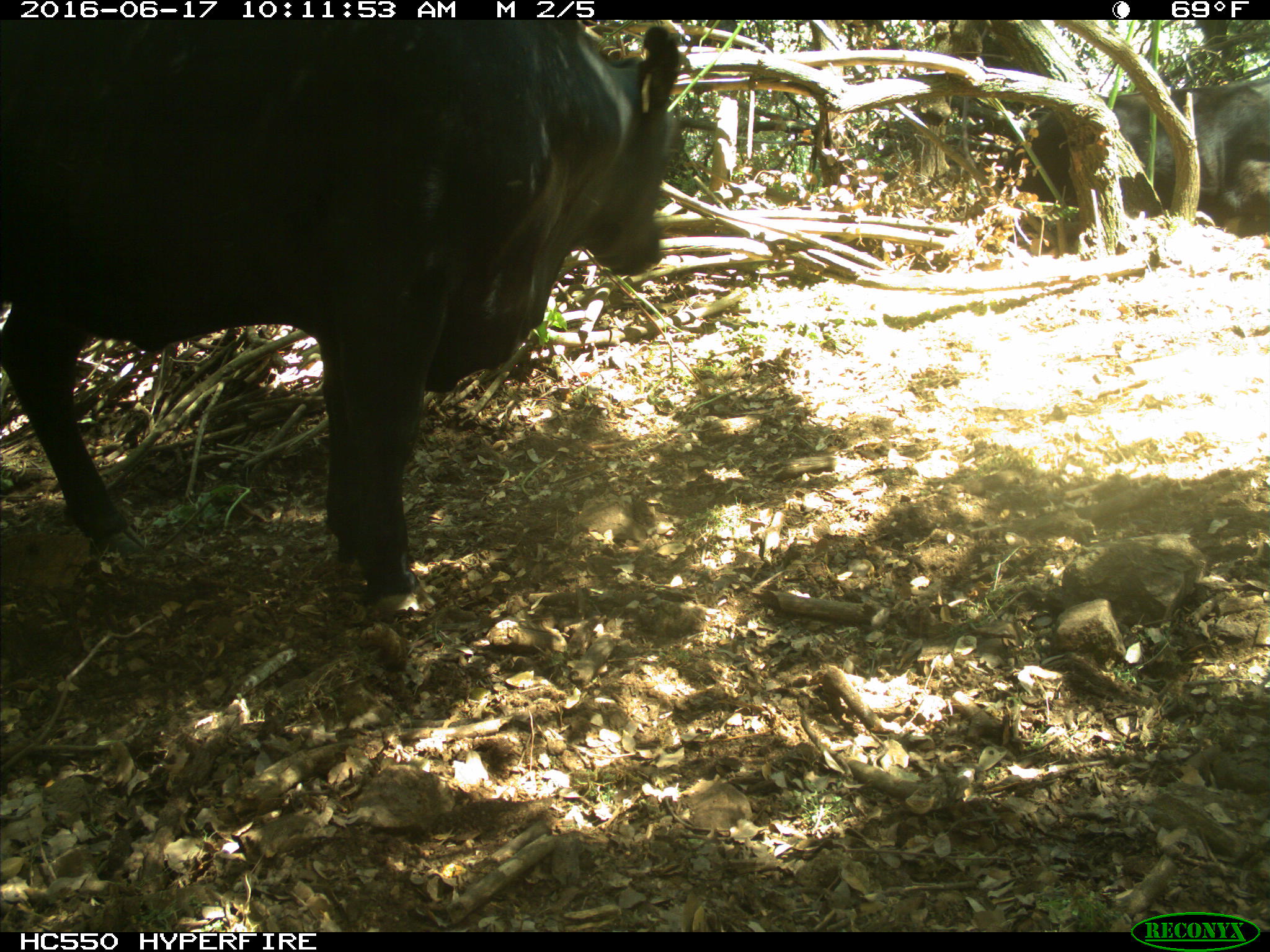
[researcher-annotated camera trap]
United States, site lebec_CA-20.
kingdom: Animalia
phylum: Chordata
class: Mammalia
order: Artiodactyla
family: Bovidae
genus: Bos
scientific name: Bos taurus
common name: domestic cow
Bos taurus (domestic cow).